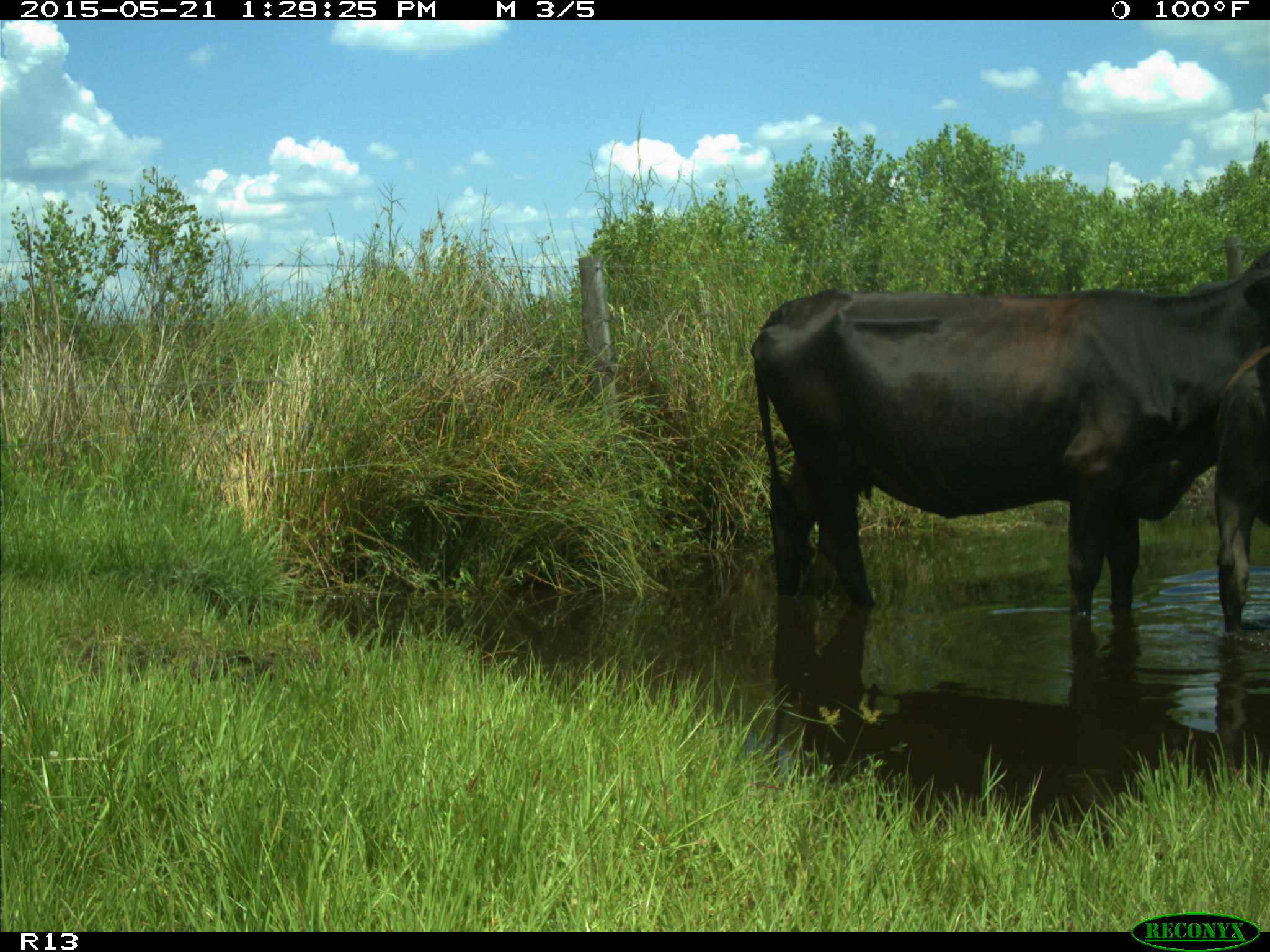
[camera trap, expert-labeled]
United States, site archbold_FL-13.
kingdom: Animalia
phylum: Chordata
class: Mammalia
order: Artiodactyla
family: Bovidae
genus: Bos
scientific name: Bos taurus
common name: domestic cow